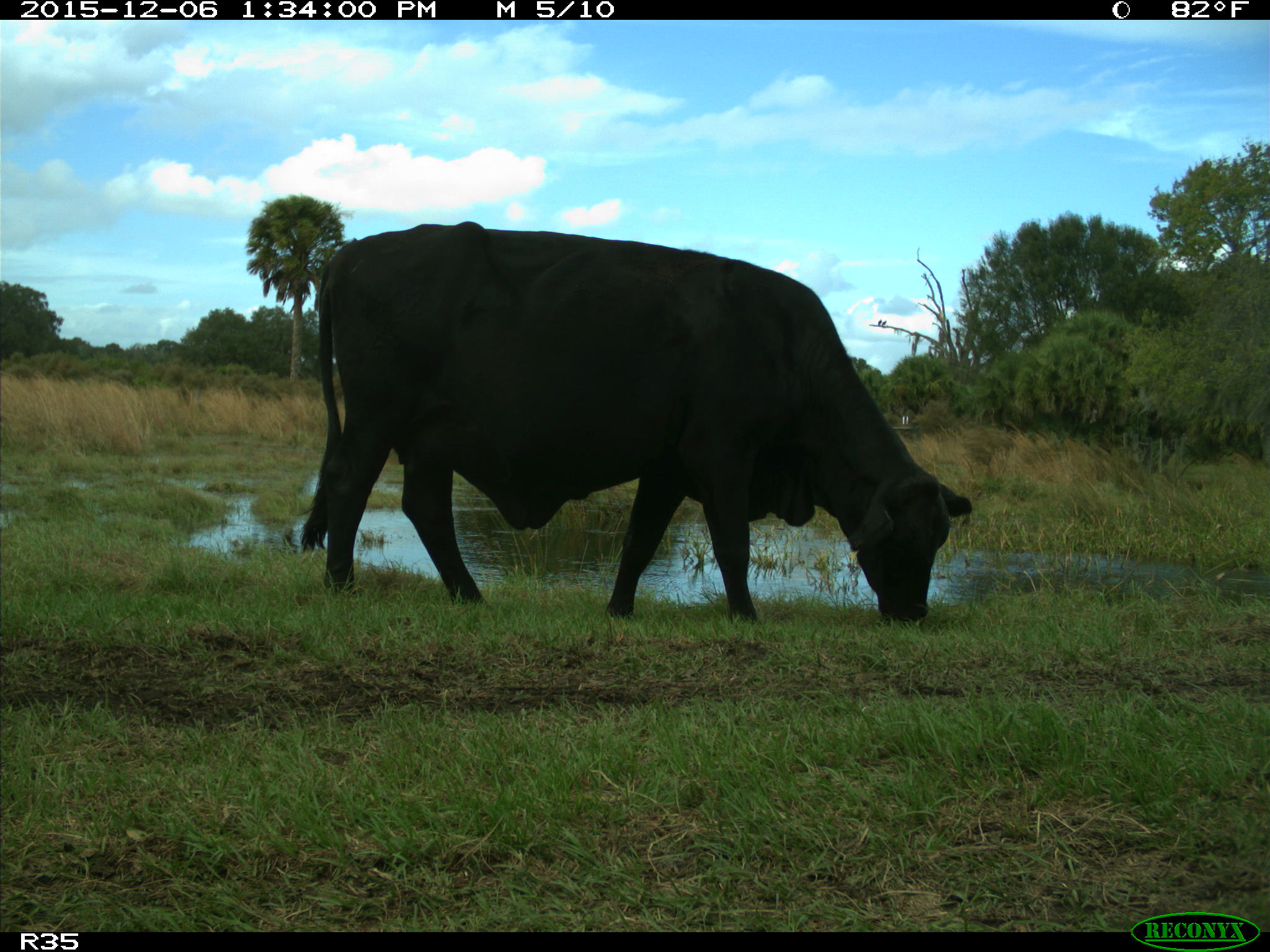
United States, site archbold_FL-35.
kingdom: Animalia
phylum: Chordata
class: Mammalia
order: Artiodactyla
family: Bovidae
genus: Bos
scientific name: Bos taurus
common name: domestic cow